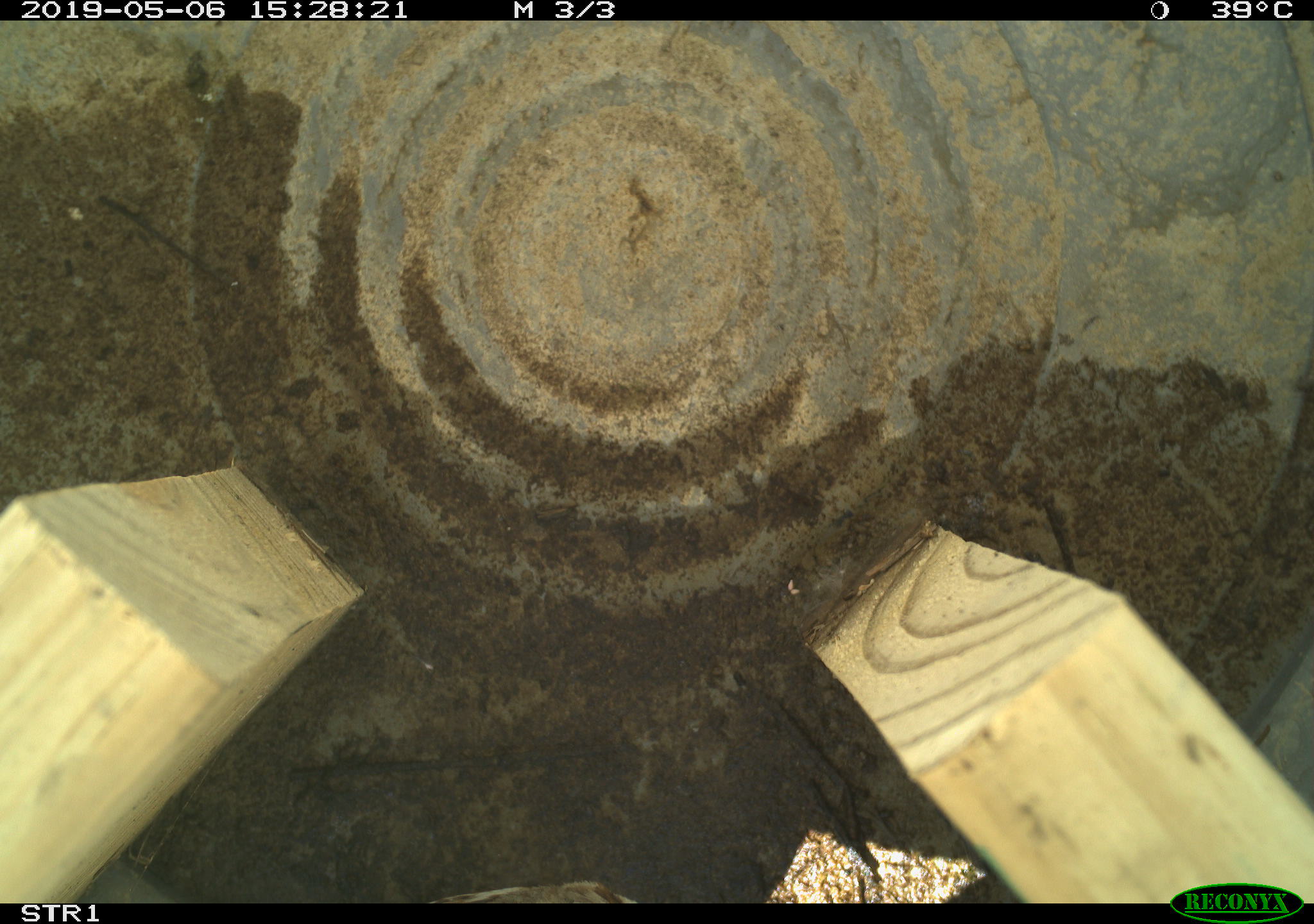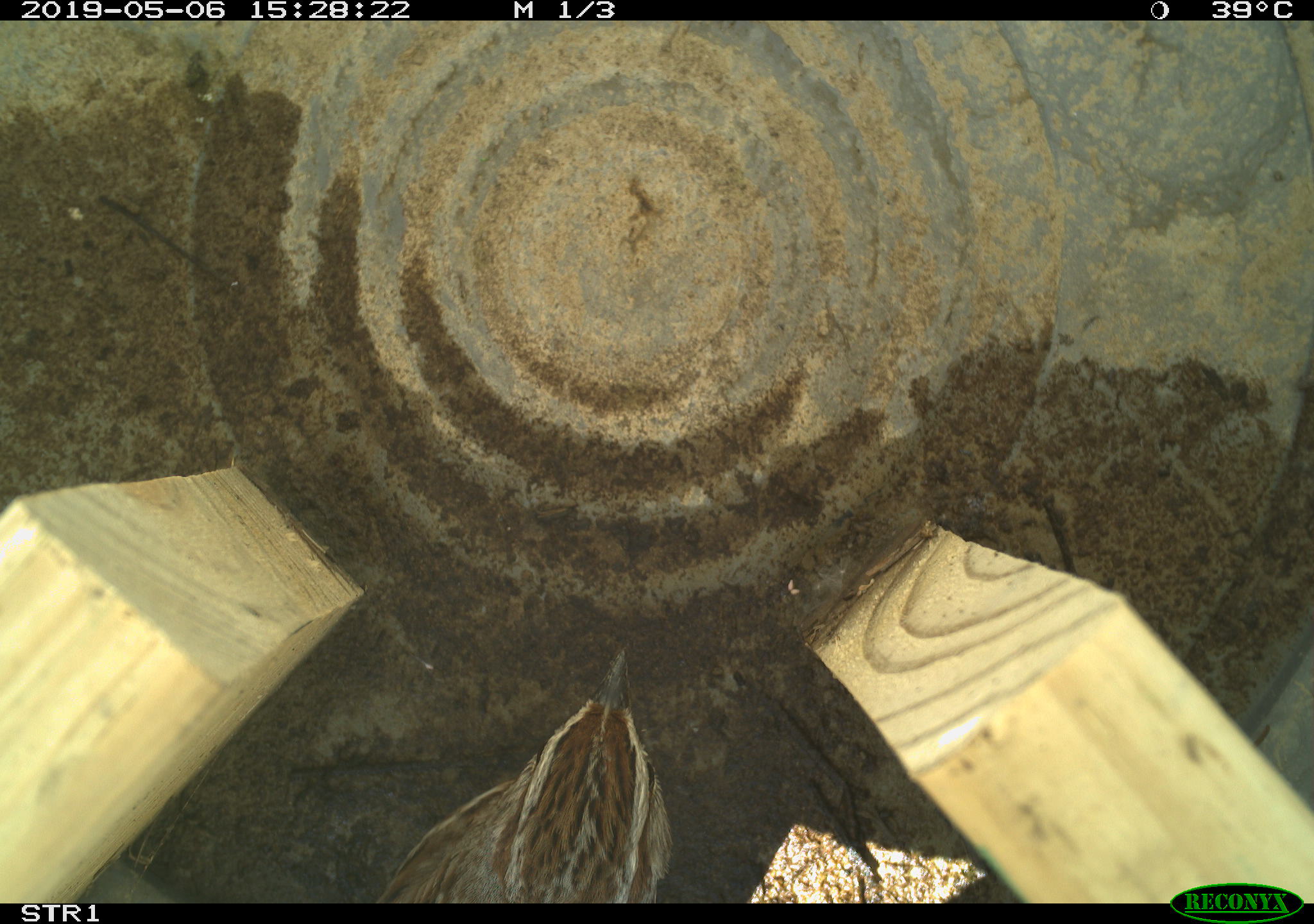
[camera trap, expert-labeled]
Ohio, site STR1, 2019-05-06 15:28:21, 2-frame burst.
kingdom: Animalia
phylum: Chordata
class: Aves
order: Passeriformes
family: Passerellidae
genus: Melospiza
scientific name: Melospiza melodia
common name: song sparrow